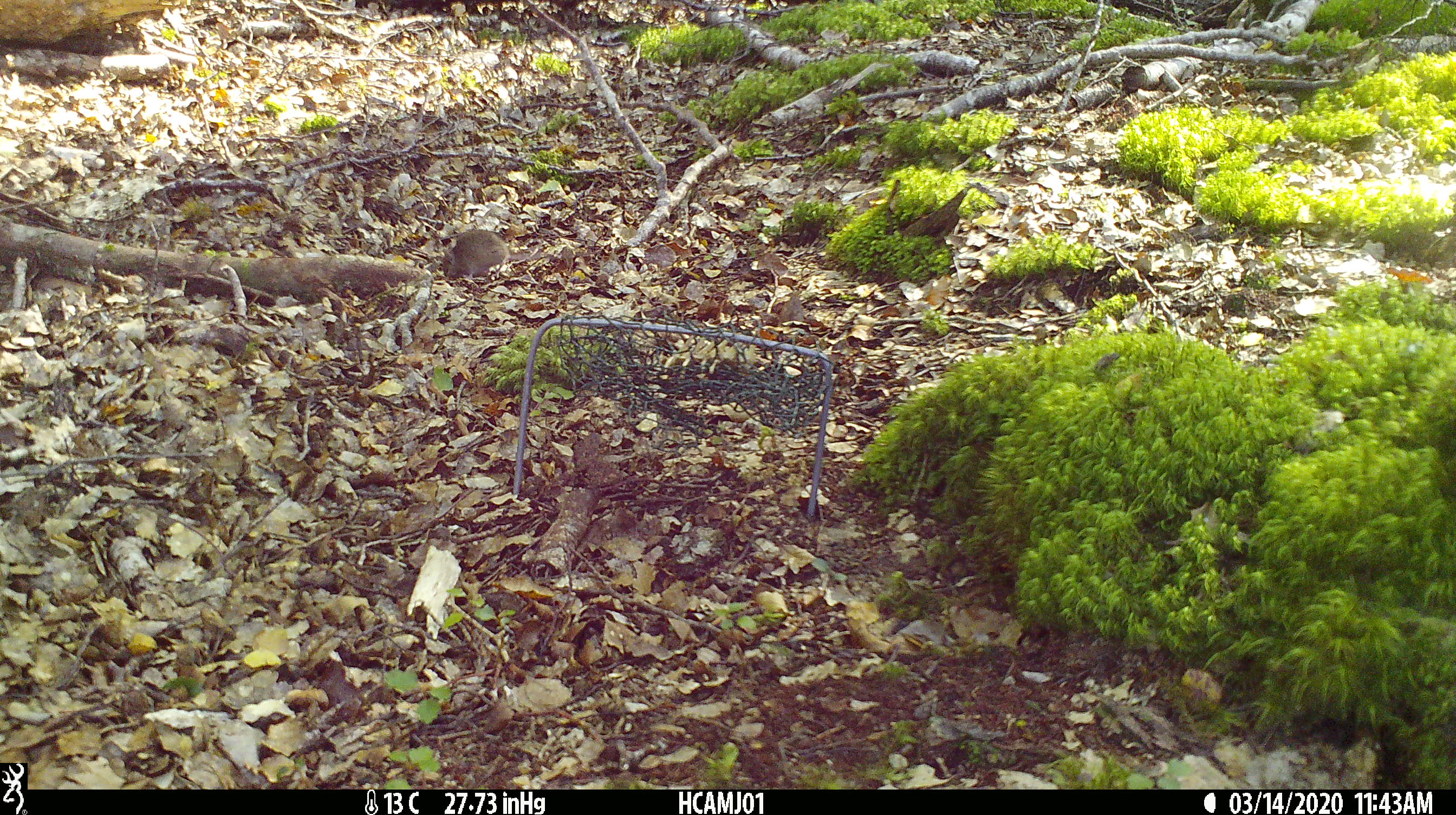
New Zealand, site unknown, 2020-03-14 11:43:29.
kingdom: Animalia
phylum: Chordata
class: Mammalia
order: Rodentia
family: Muridae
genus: Mus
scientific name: Mus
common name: mouse